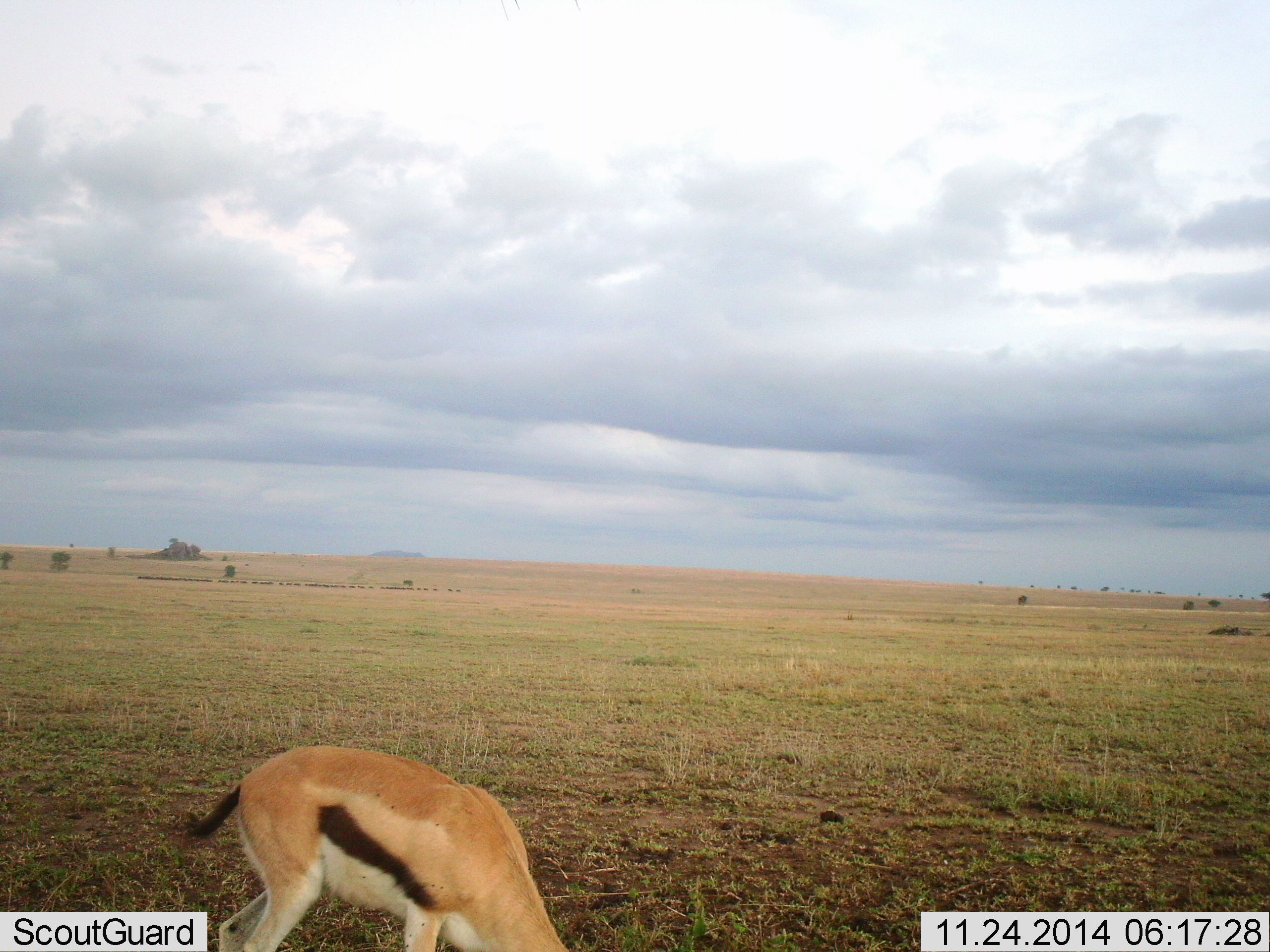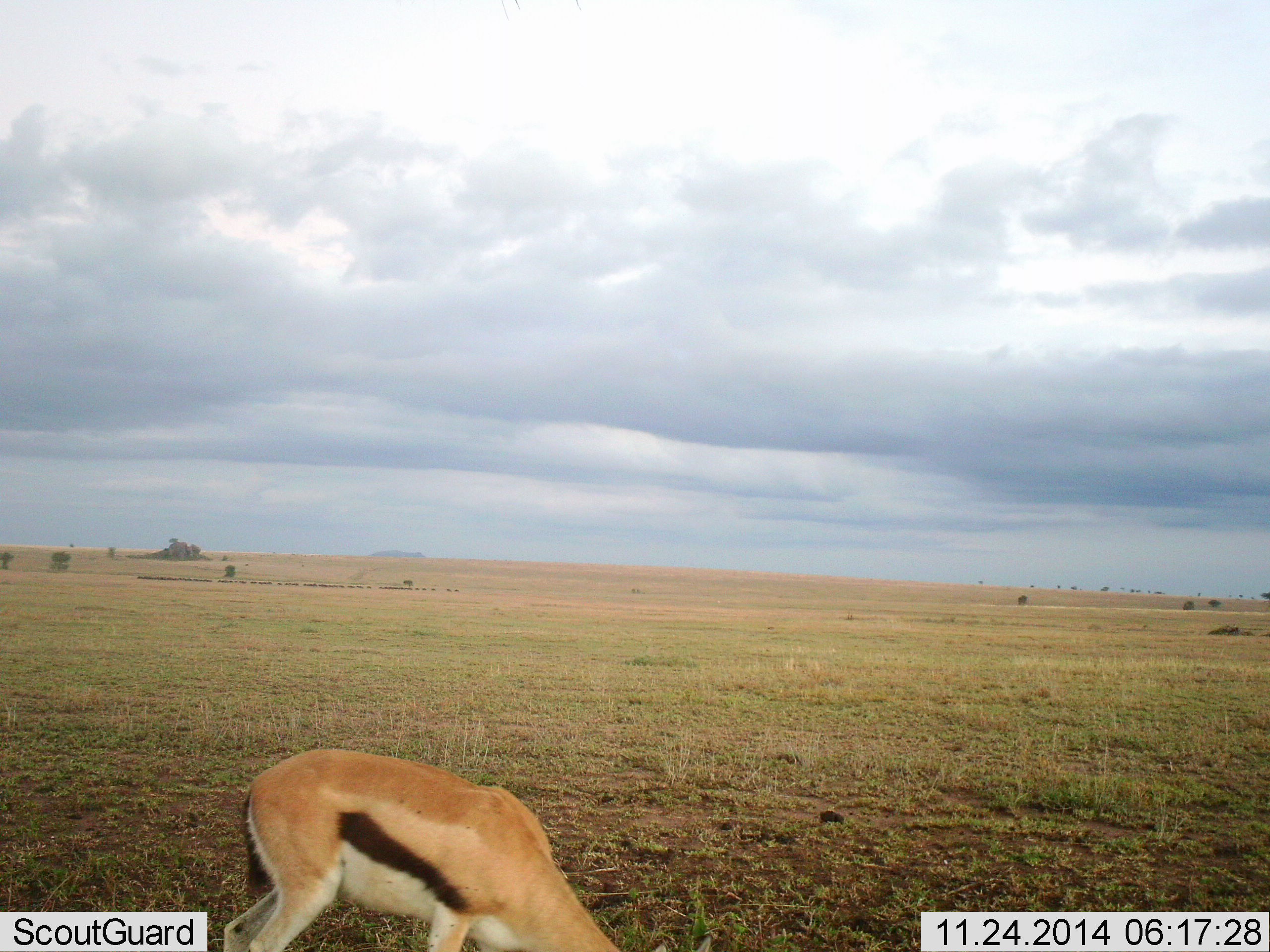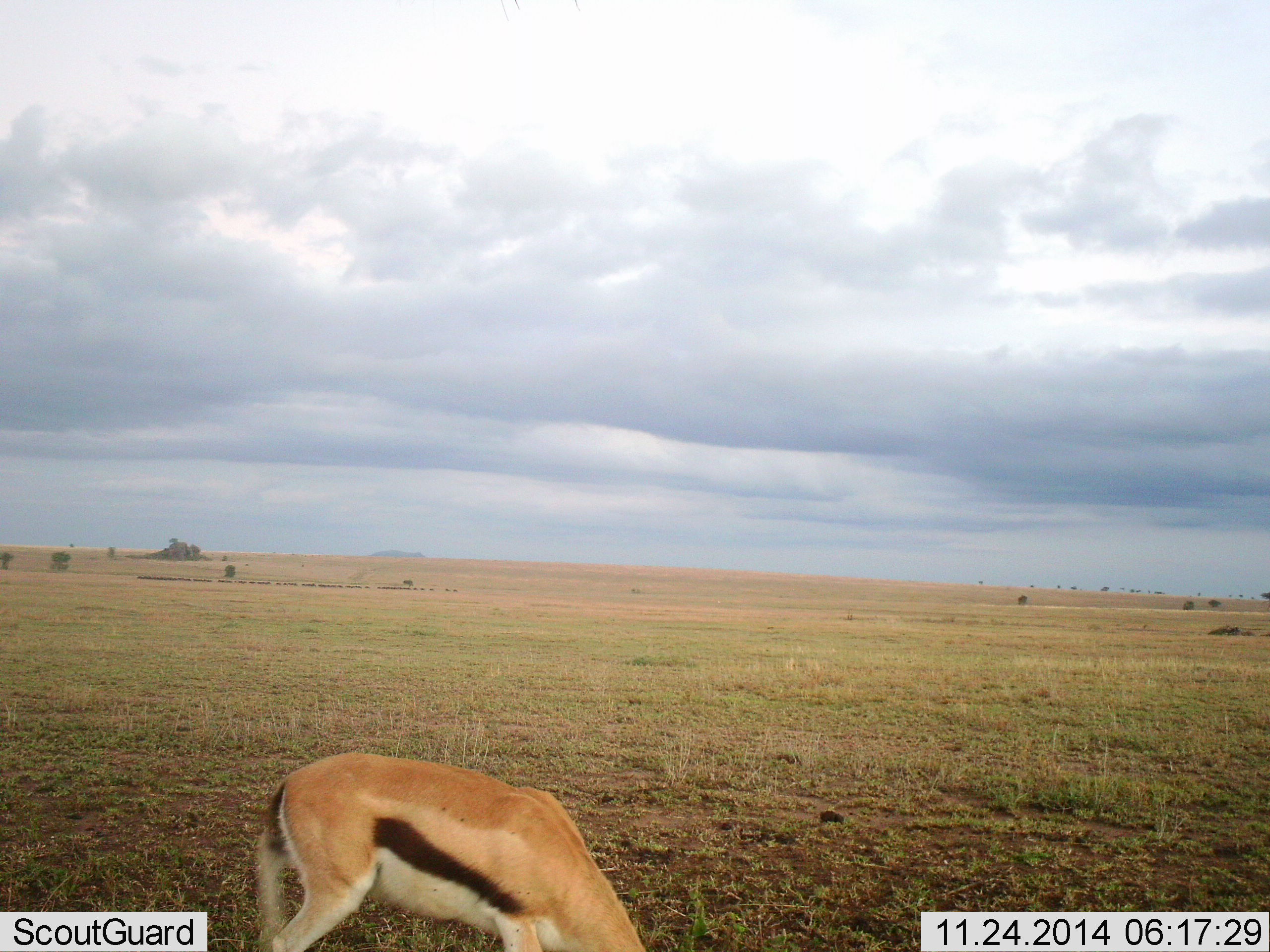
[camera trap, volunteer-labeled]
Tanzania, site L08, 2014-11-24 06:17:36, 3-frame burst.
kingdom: Animalia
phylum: Chordata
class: Mammalia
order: Artiodactyla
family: Bovidae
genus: Eudorcas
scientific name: Eudorcas thomsonii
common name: thomson's gazelle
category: gazellethomsons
Gazellethomsons (thomson's gazelle) (Eudorcas thomsonii), count 1. Behavior (volunteer vote fractions): standing 8%, resting 0%, moving 17%, interacting 0%. Young present (vote fraction): 0%. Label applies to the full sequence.